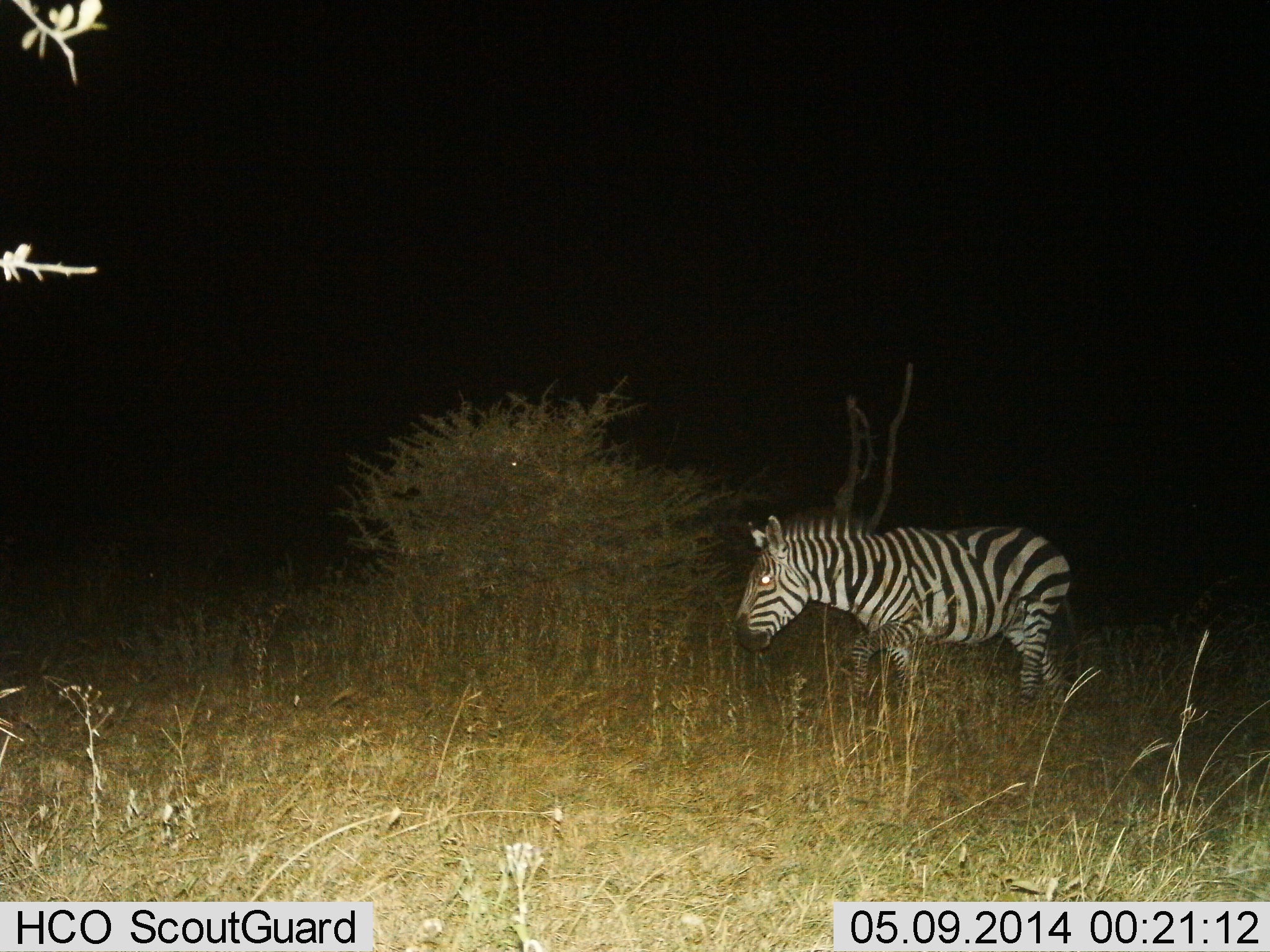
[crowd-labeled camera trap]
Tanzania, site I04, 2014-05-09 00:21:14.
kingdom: Animalia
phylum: Chordata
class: Mammalia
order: Perissodactyla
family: Equidae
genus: Equus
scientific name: Equus quagga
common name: plains zebra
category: zebra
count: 1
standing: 50%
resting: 0%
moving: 40%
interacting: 0%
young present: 0%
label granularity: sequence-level